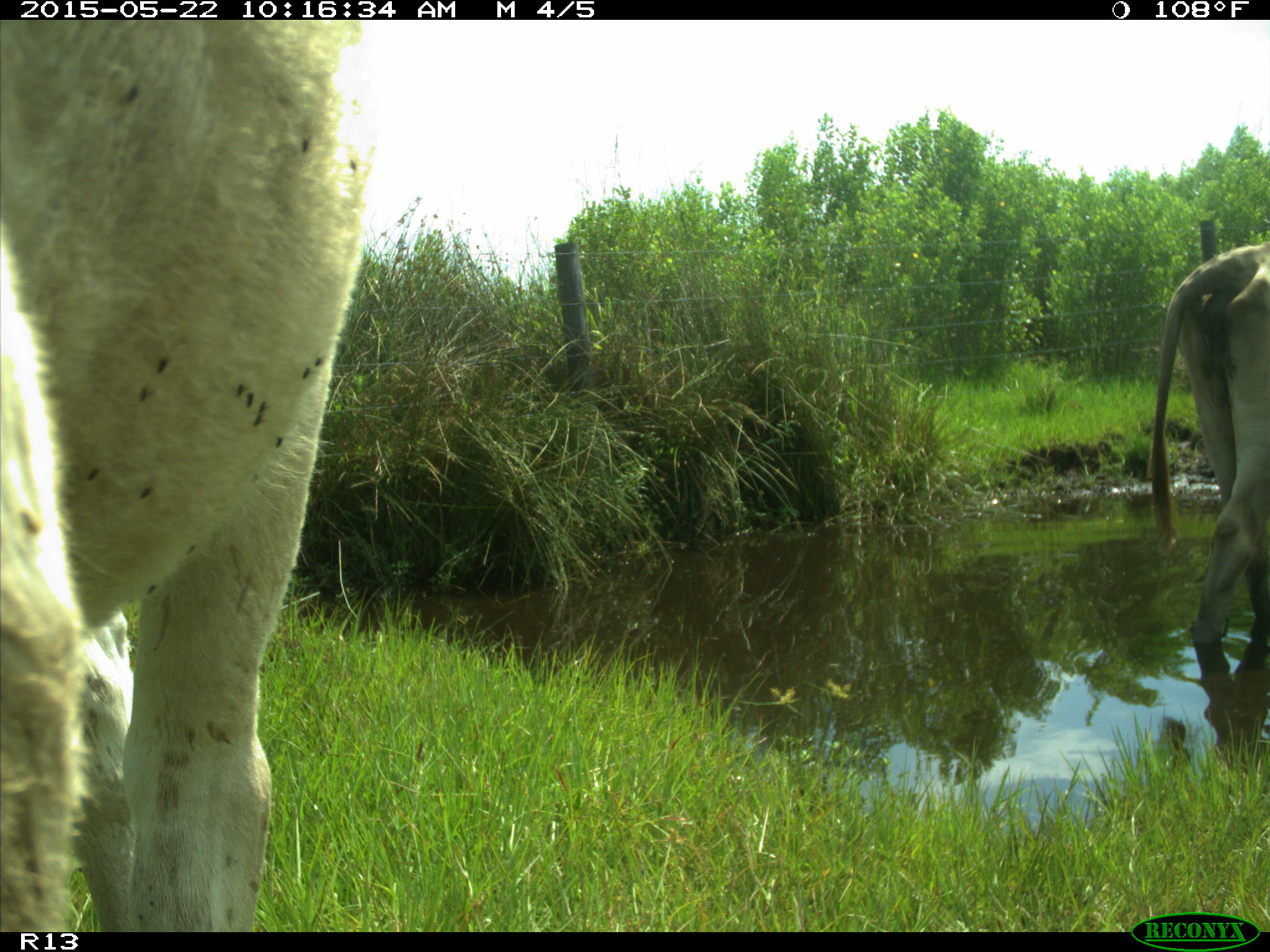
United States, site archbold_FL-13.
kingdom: Animalia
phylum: Chordata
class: Mammalia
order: Artiodactyla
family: Bovidae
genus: Bos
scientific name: Bos taurus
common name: domestic cow